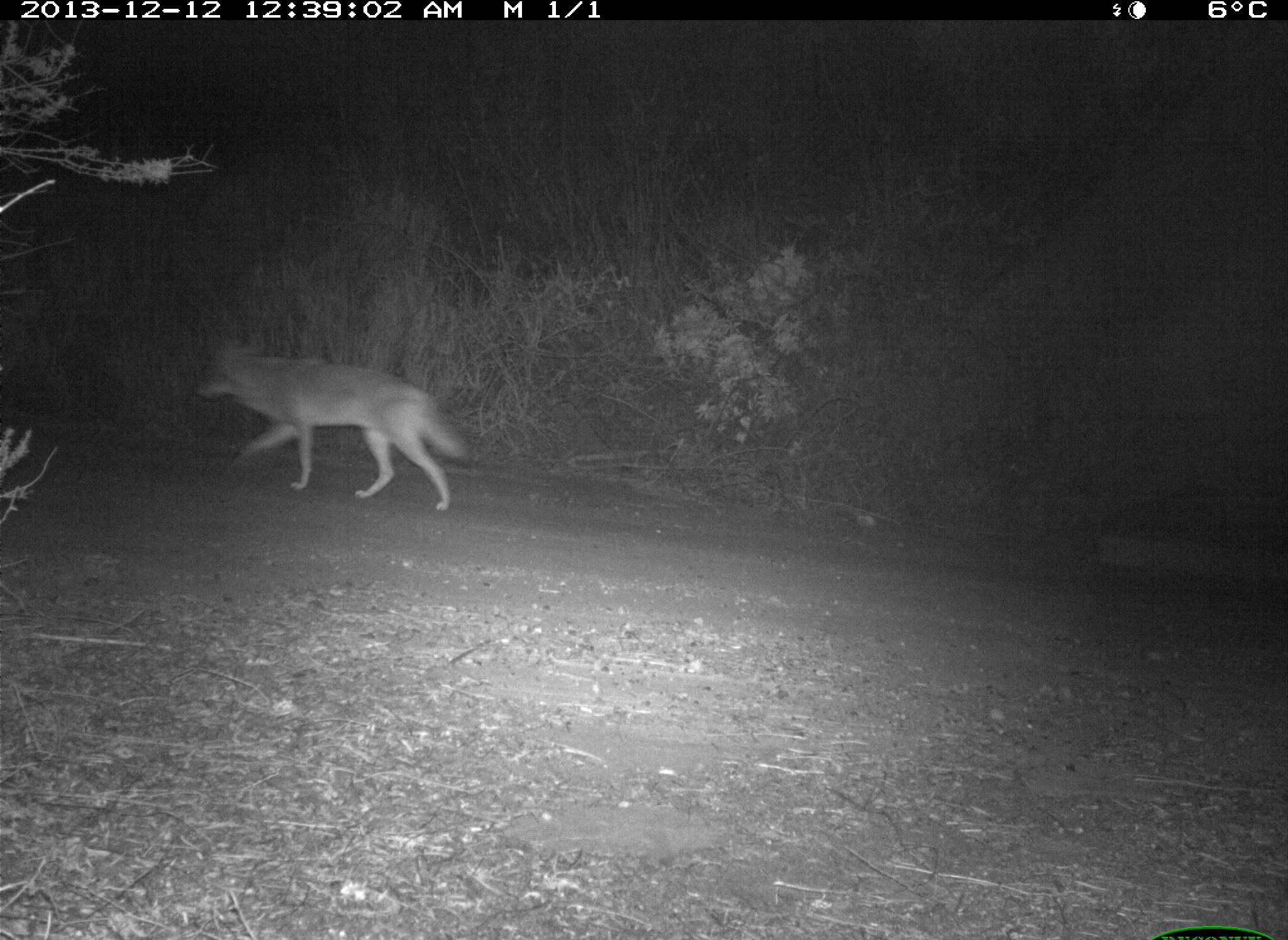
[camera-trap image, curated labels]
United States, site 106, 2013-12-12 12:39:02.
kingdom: Animalia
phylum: Chordata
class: Mammalia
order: Carnivora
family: Canidae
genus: Canis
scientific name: Canis latrans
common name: coyote